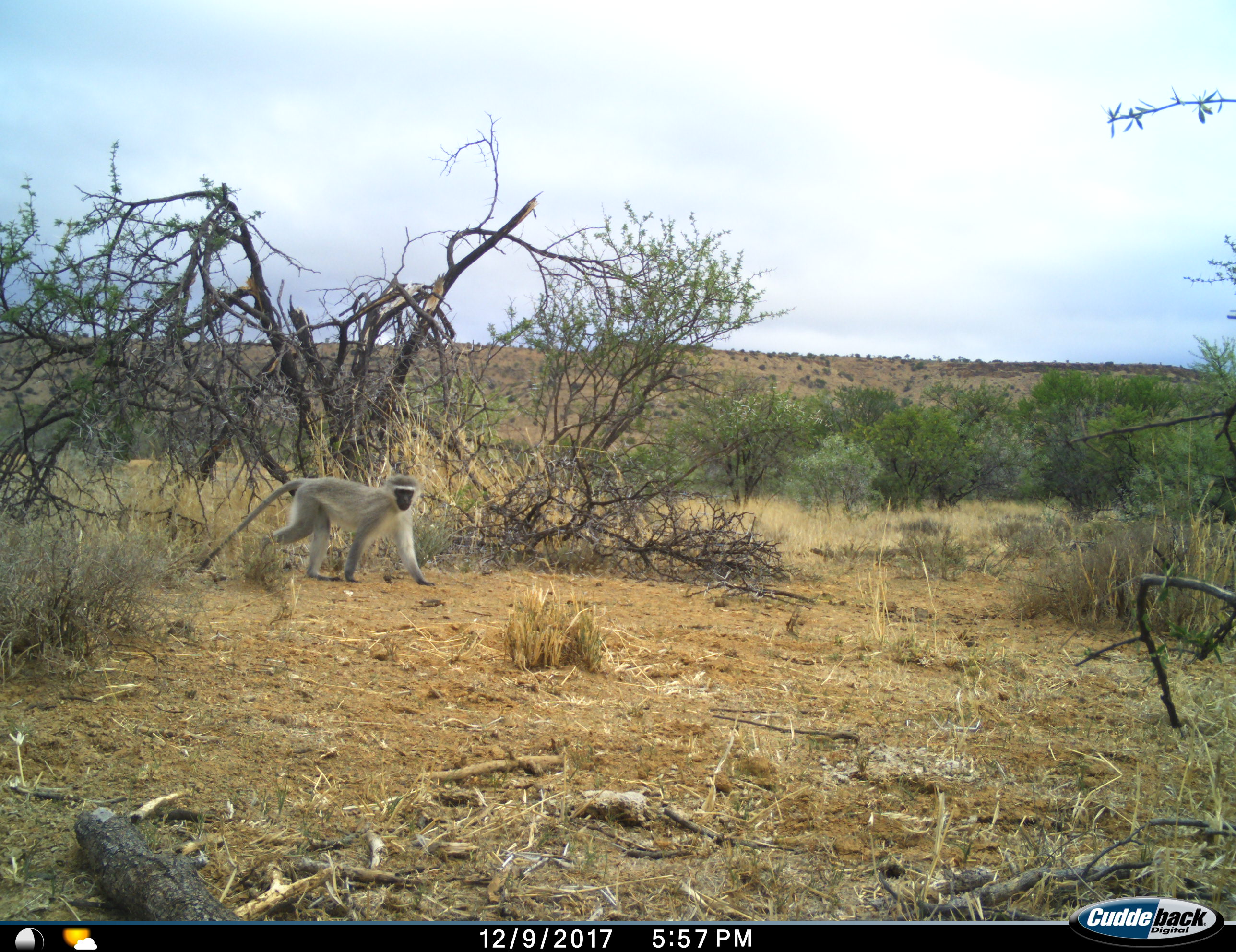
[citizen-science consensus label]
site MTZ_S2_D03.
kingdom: Animalia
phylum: Chordata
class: Mammalia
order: Primates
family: Cercopithecidae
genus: Chlorocebus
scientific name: Chlorocebus pygerythrus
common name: vervet monkey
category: monkeyvervet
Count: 1.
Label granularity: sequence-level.